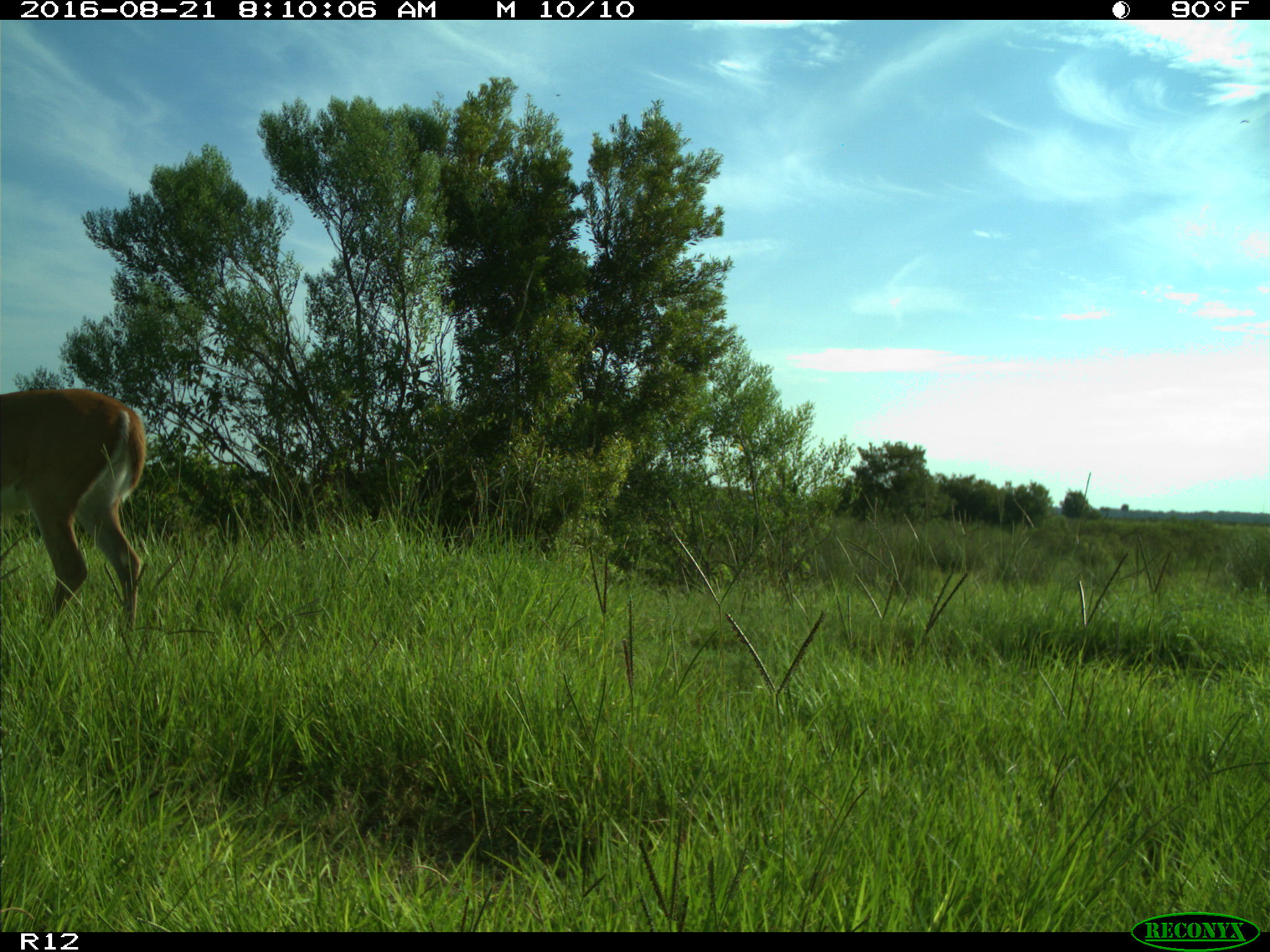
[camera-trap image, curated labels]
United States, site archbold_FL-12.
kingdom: Animalia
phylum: Chordata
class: Mammalia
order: Artiodactyla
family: Cervidae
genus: Odocoileus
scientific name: Odocoileus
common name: deer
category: unidentified deer